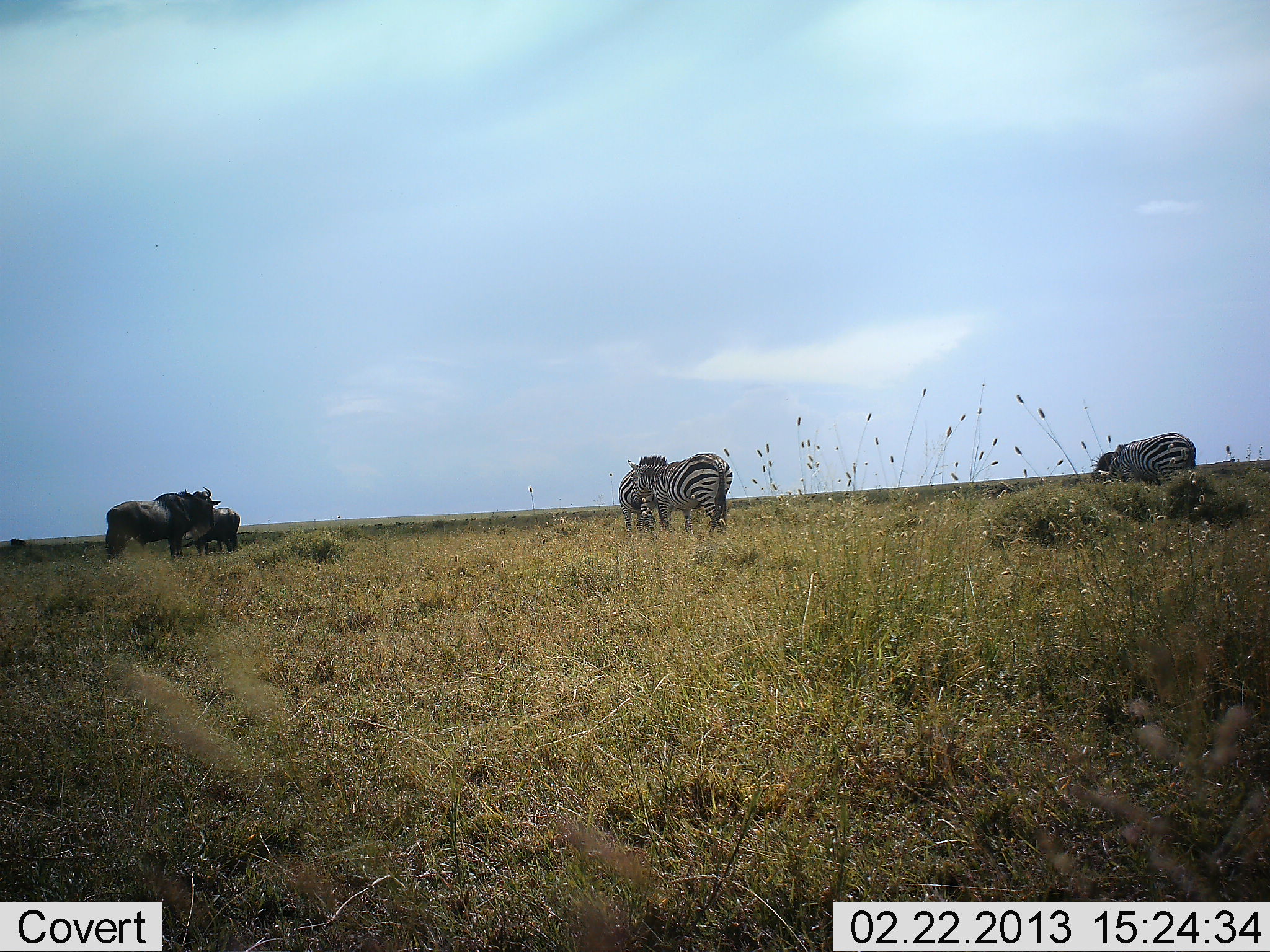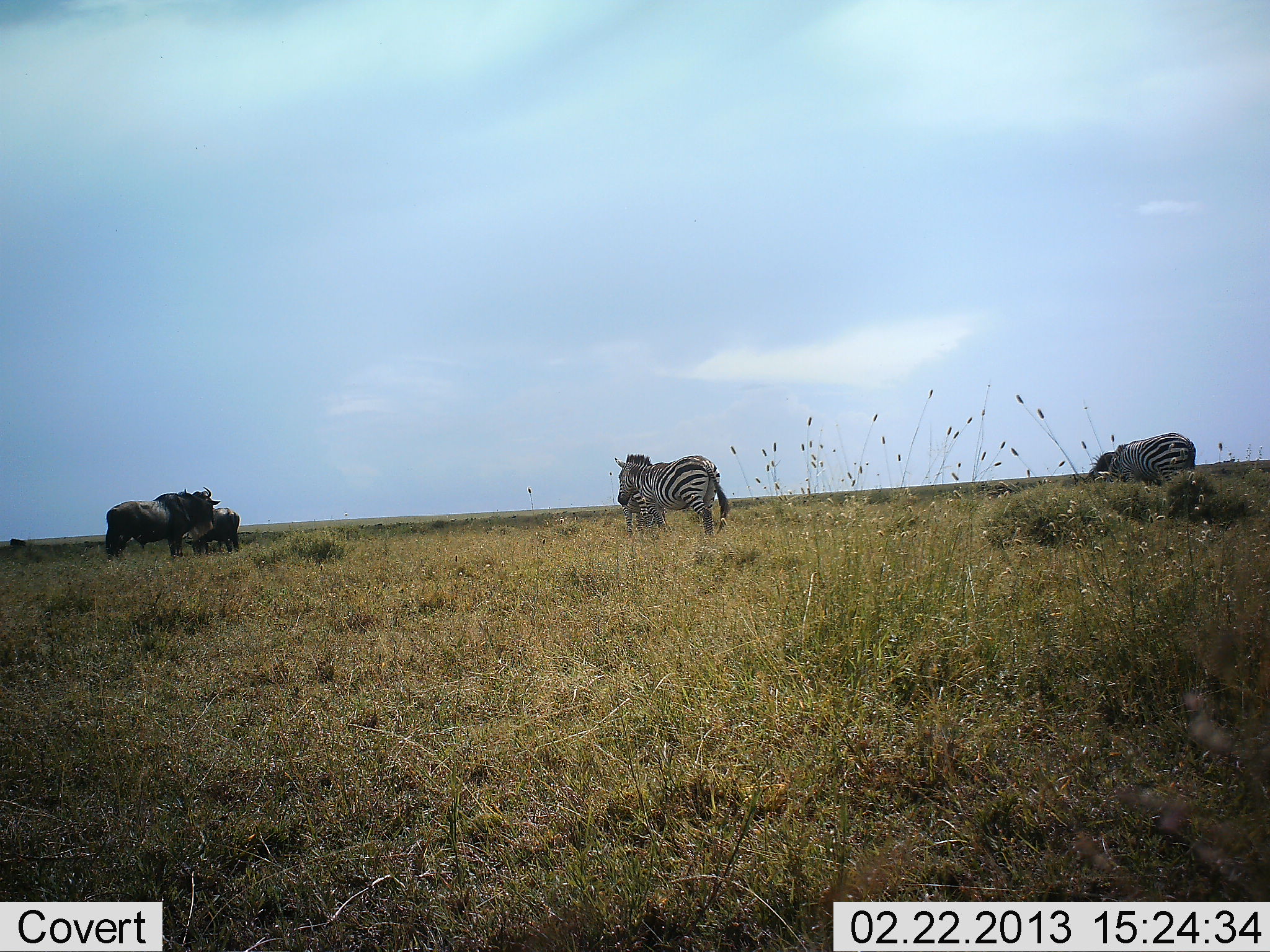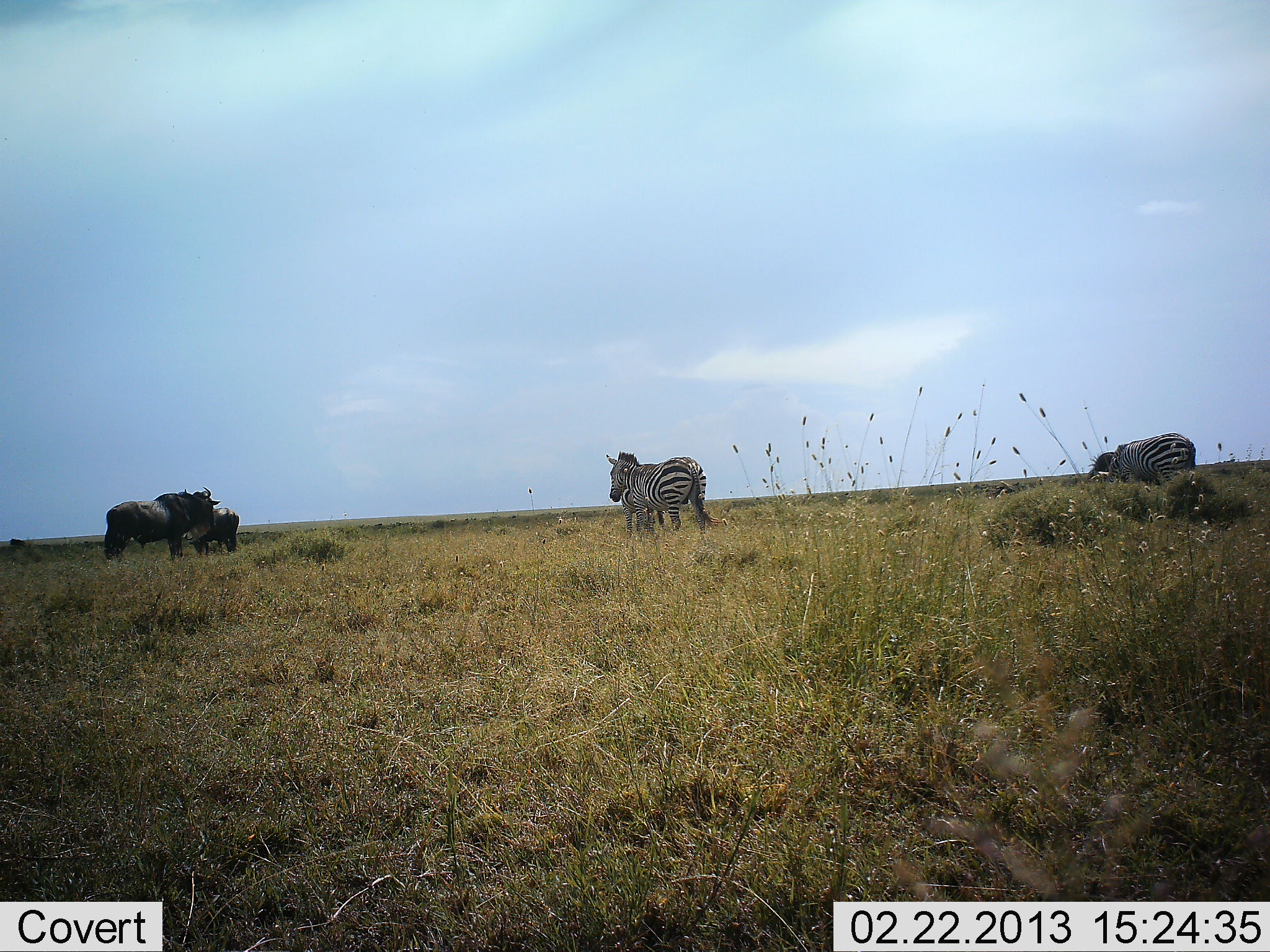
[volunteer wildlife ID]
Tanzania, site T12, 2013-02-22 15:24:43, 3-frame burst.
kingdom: Animalia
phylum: Chordata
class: Mammalia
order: Artiodactyla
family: Bovidae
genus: Connochaetes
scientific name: Connochaetes taurinus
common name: blue wildebeest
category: wildebeest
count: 3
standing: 92%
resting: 0%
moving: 0%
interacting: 8%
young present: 8%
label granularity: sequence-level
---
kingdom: Animalia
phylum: Chordata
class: Mammalia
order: Perissodactyla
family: Equidae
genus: Equus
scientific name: Equus quagga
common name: plains zebra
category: zebra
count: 3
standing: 65%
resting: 0%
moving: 45%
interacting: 5%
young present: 5%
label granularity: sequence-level